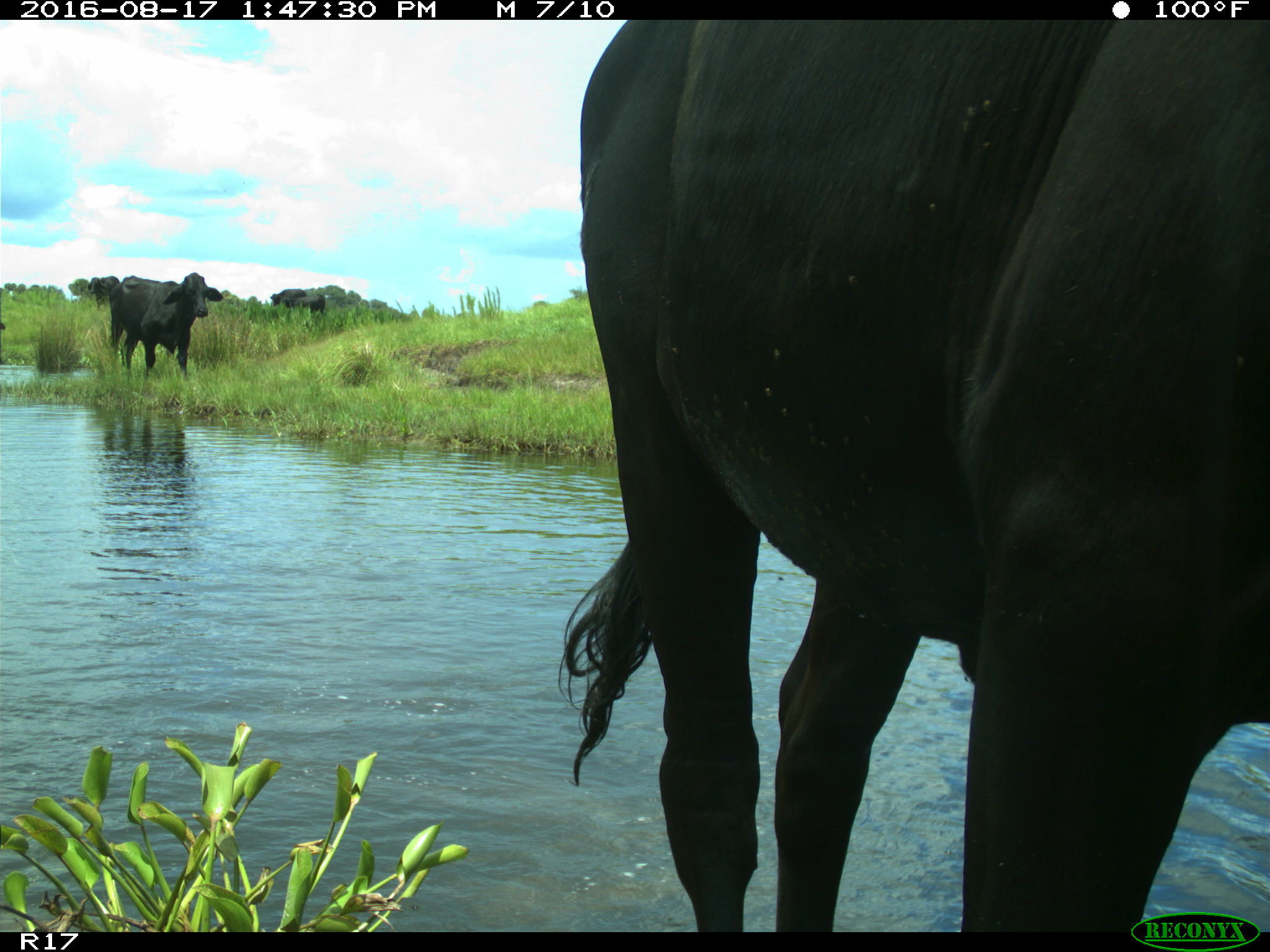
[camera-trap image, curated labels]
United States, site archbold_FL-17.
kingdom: Animalia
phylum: Chordata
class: Mammalia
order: Artiodactyla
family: Bovidae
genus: Bos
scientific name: Bos taurus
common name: domestic cow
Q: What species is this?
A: Bos taurus (domestic cow).